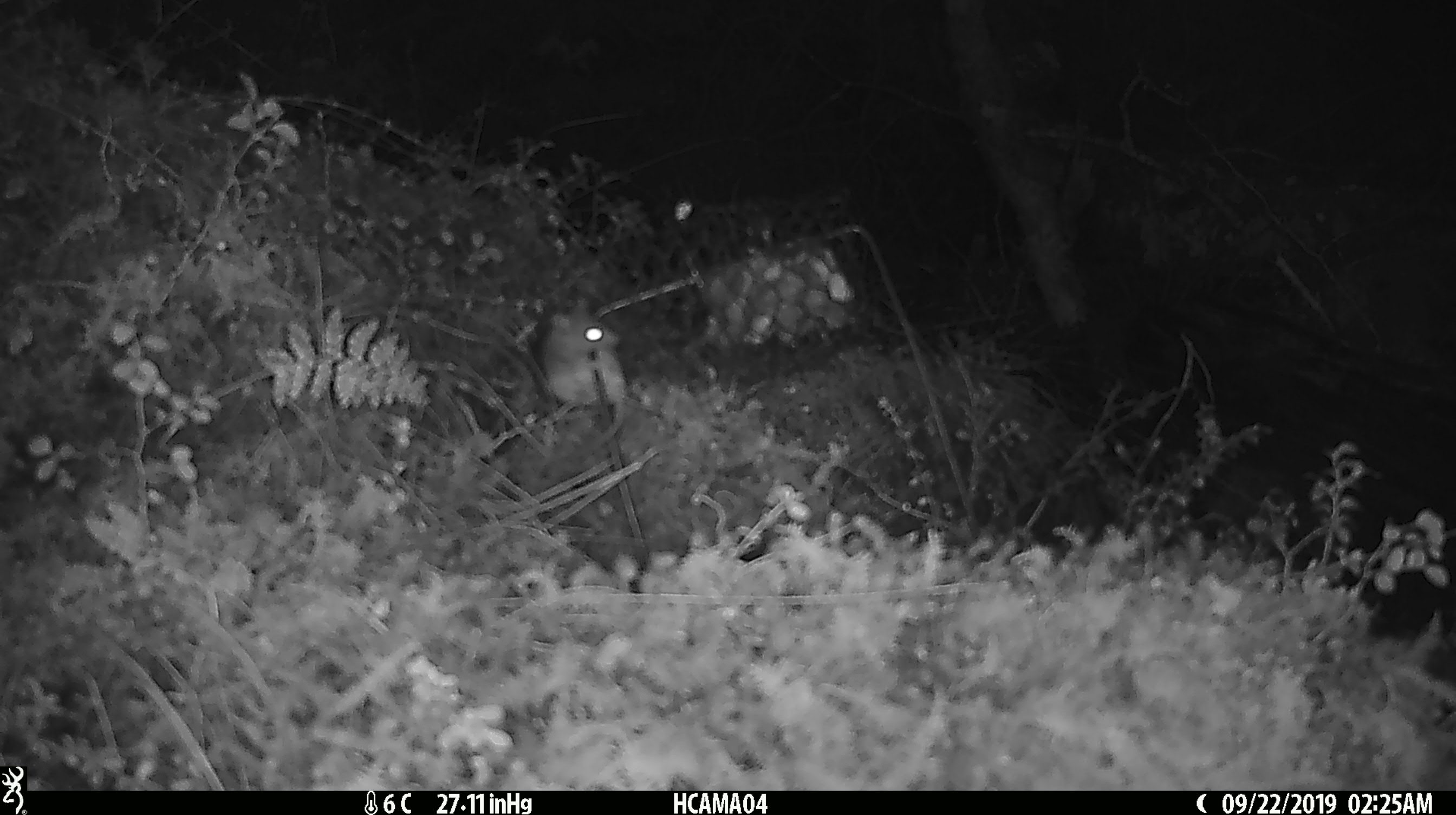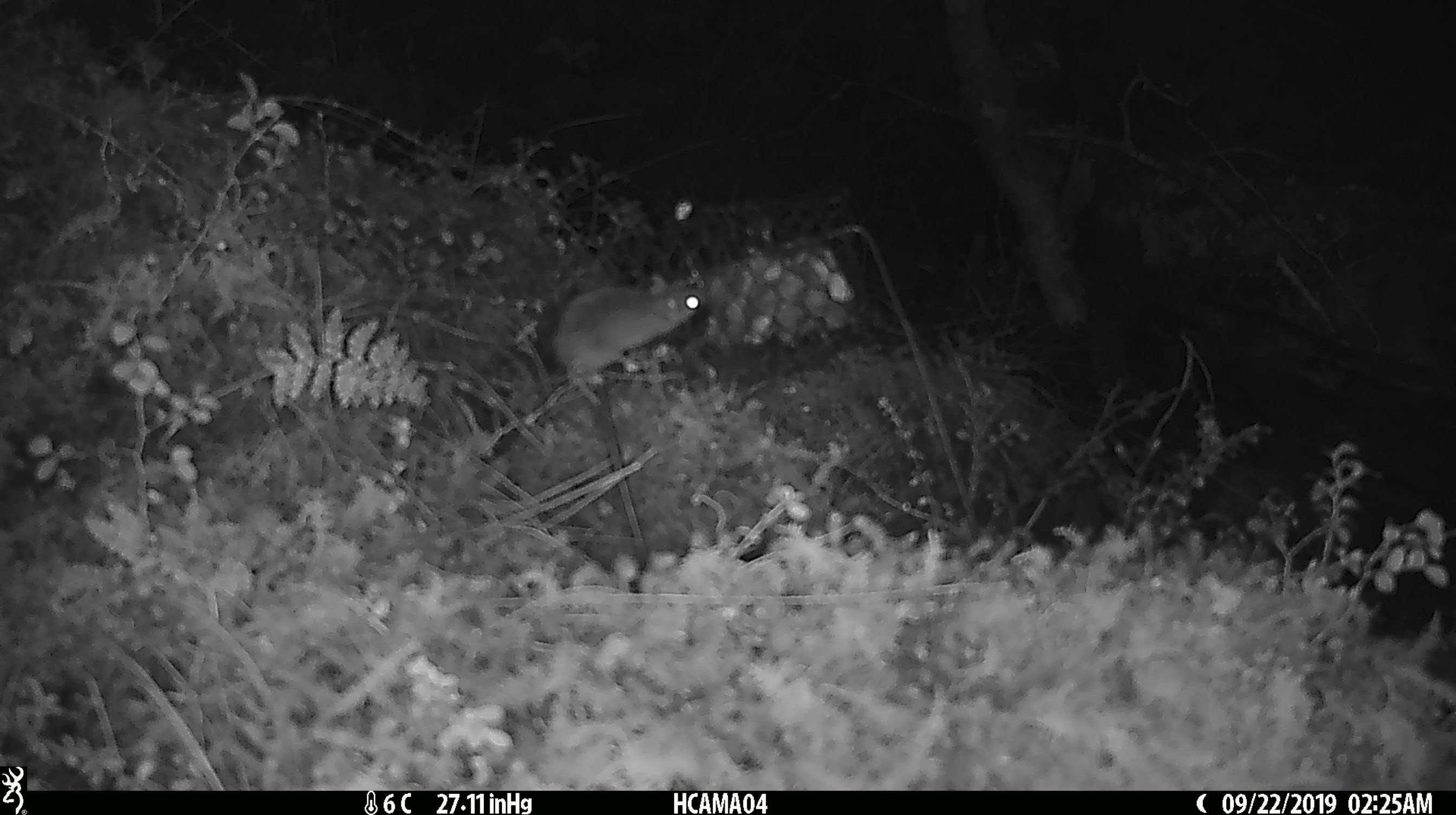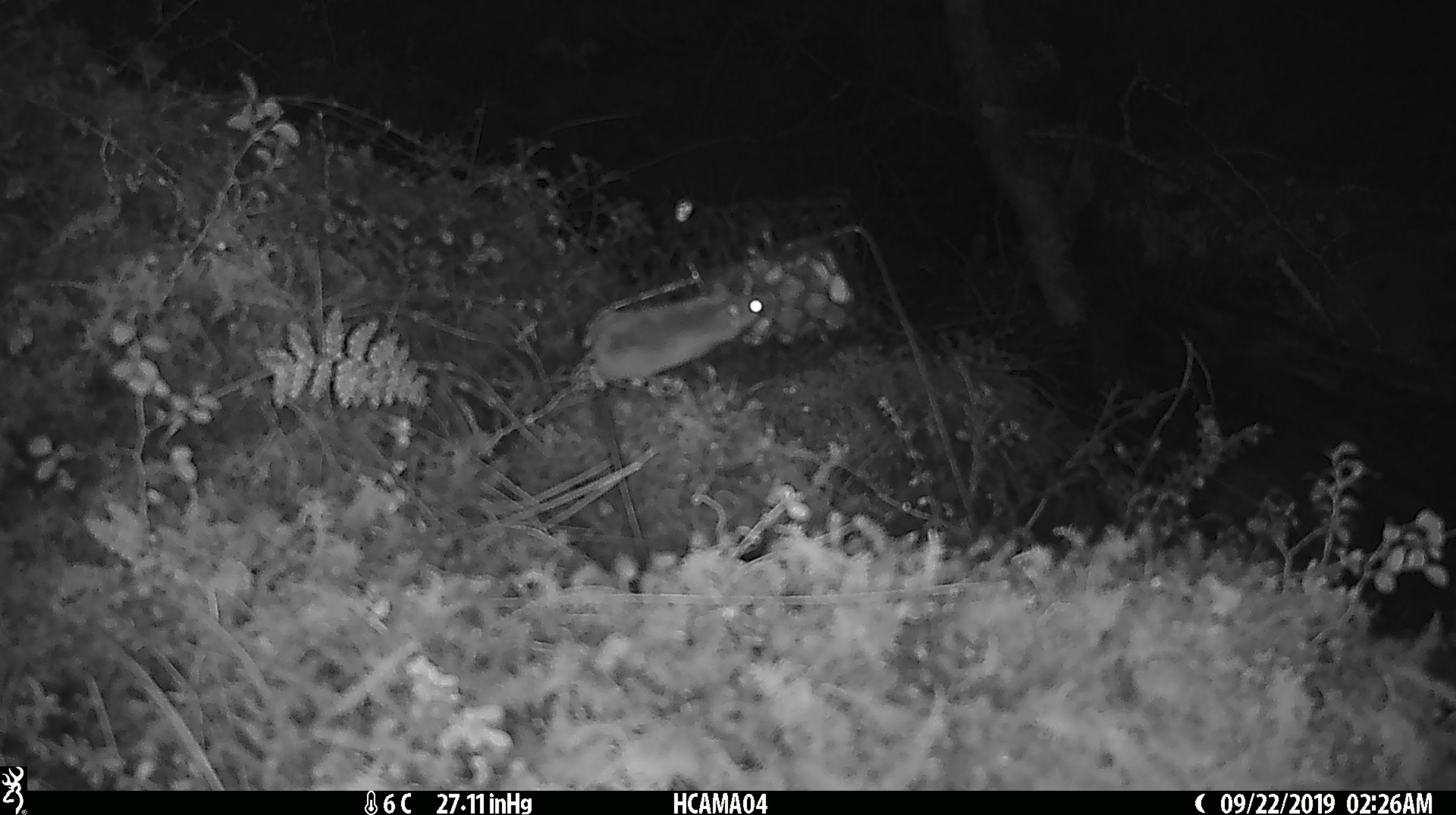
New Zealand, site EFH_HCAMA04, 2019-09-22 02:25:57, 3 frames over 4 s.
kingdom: Animalia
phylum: Chordata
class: Mammalia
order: Rodentia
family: Muridae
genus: Mus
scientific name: Mus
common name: mouse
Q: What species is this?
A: Mouse (Mus).